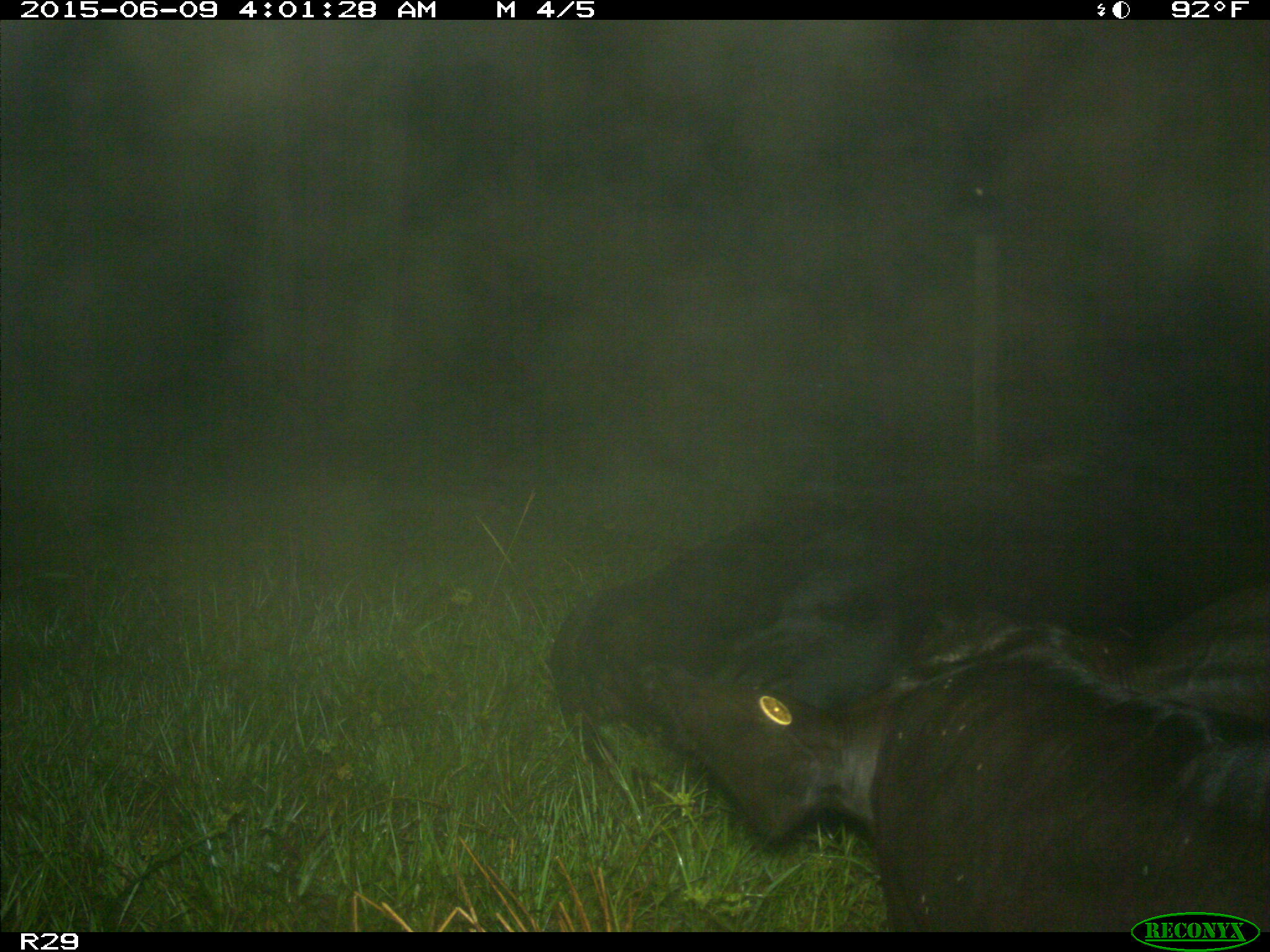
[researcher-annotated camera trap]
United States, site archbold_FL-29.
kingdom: Animalia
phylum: Chordata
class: Mammalia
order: Artiodactyla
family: Bovidae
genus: Bos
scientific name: Bos taurus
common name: domestic cow